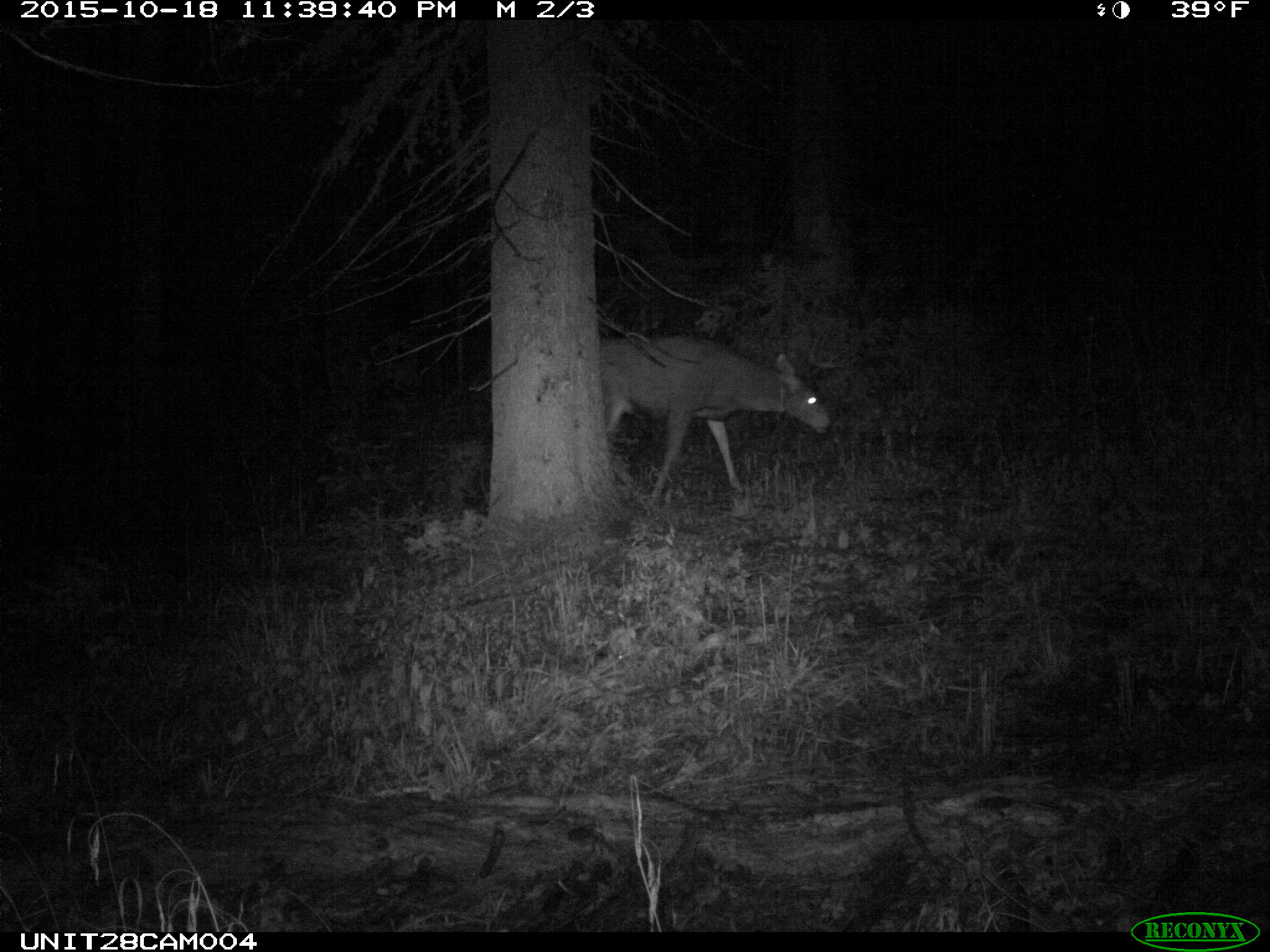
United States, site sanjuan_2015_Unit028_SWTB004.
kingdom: Animalia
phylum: Chordata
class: Mammalia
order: Artiodactyla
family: Cervidae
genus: Odocoileus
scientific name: Odocoileus hemionus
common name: mule deer